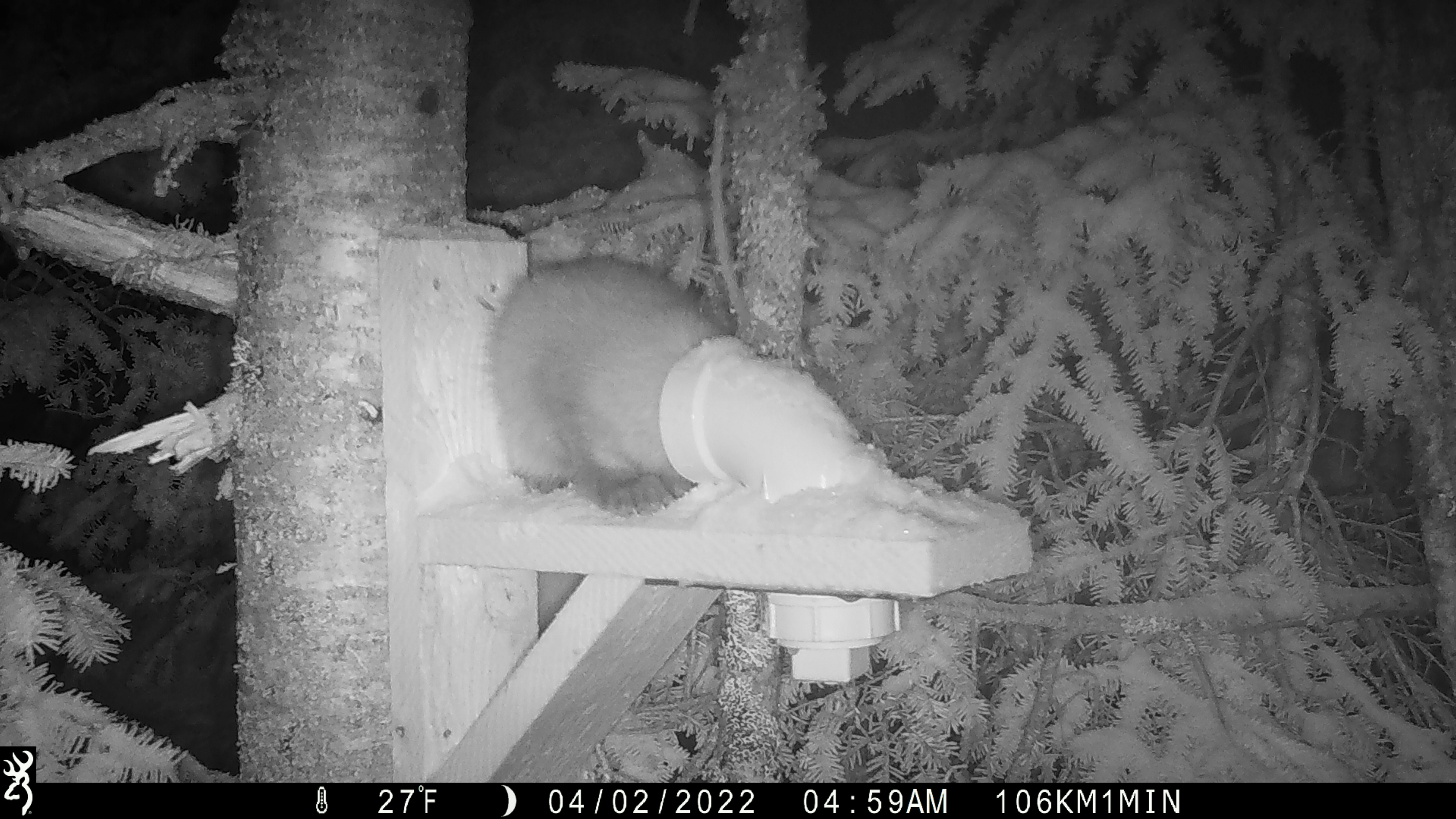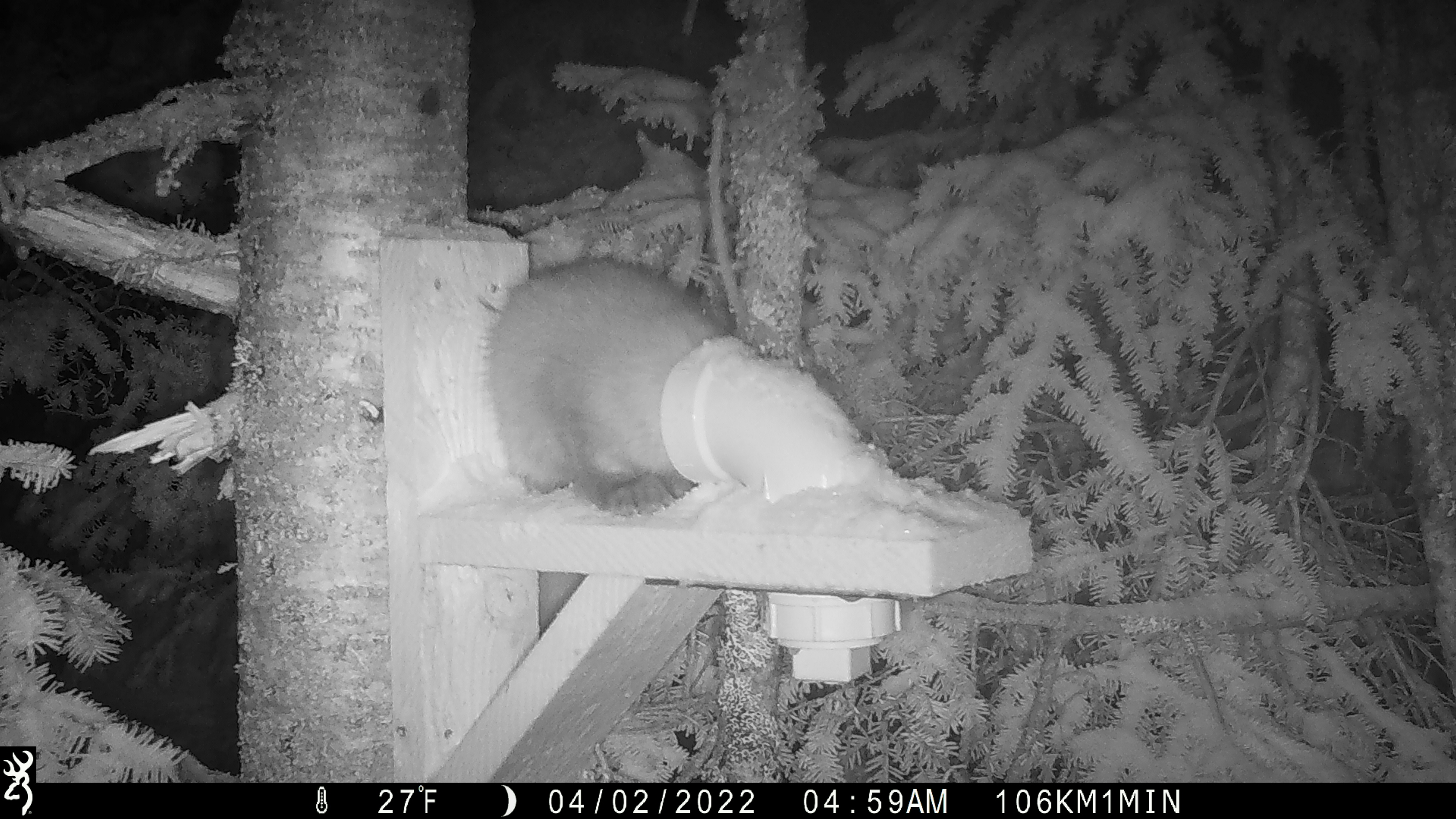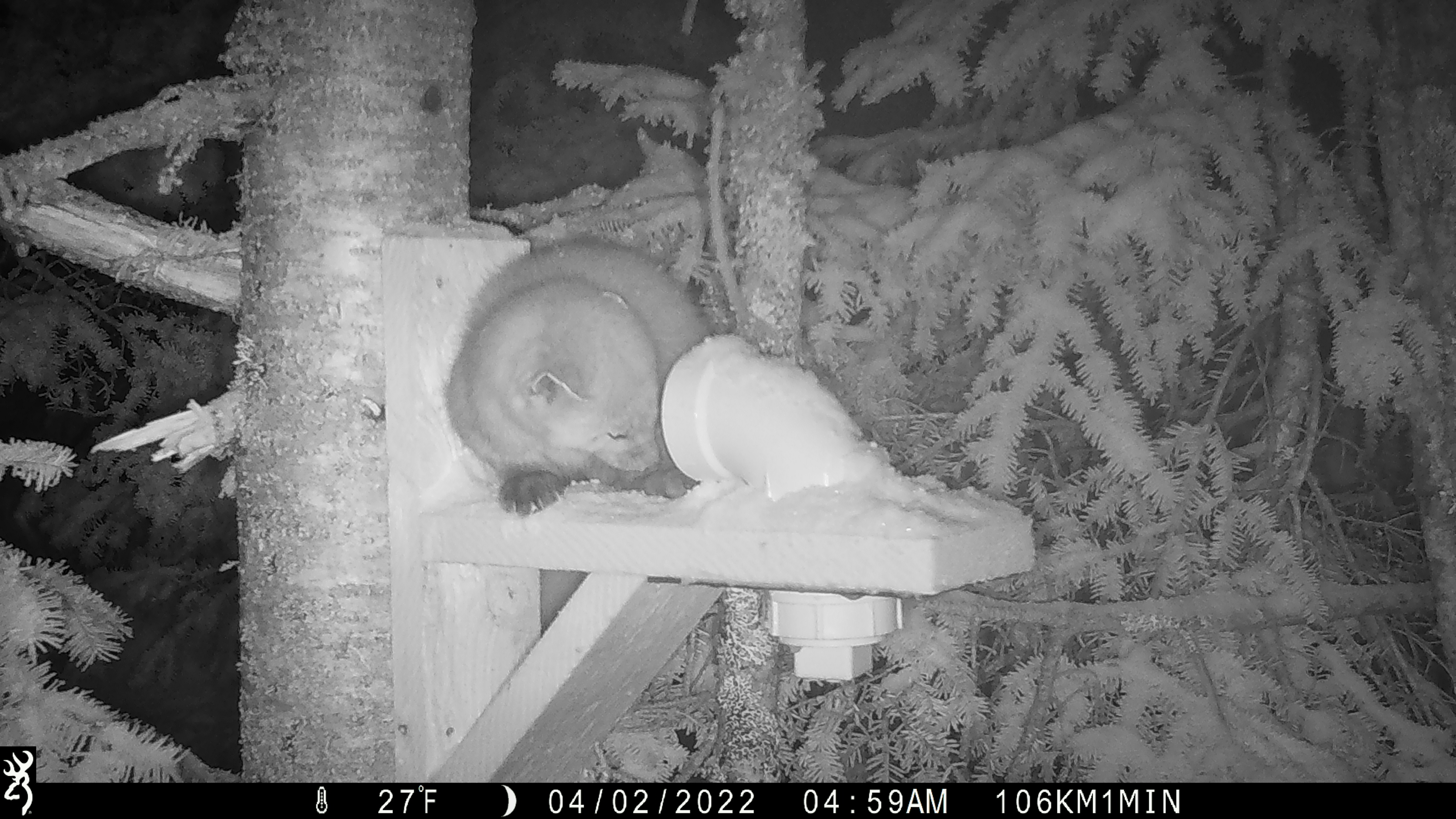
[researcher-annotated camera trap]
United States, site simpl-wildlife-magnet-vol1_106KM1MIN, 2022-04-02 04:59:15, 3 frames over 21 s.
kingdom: Animalia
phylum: Chordata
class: Mammalia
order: Carnivora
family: Mustelidae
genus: Martes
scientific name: Martes americana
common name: american marten